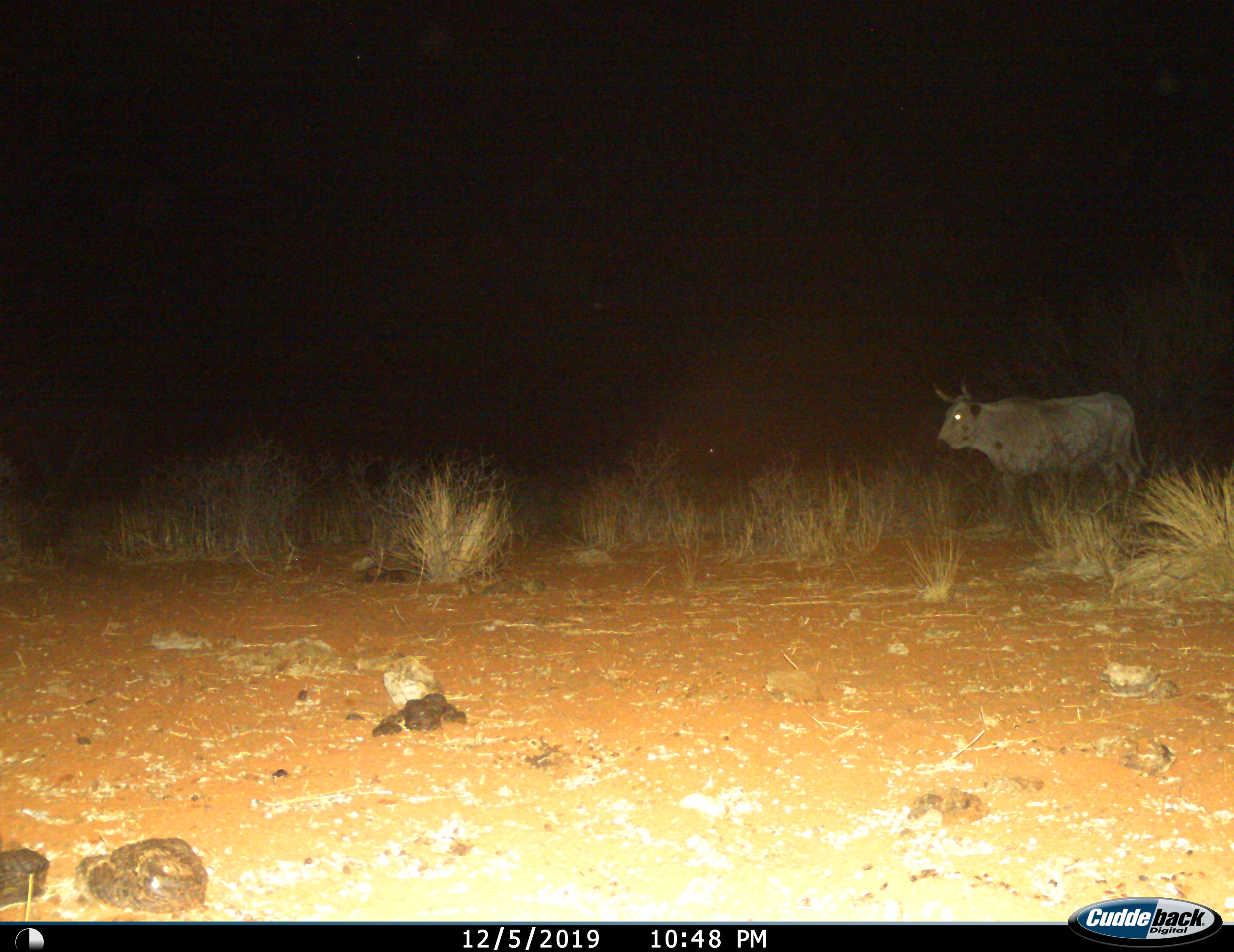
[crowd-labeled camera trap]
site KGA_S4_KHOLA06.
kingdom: Animalia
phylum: Chordata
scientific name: Vertebrata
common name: domestic animal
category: domesticanimal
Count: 1.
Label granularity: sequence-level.